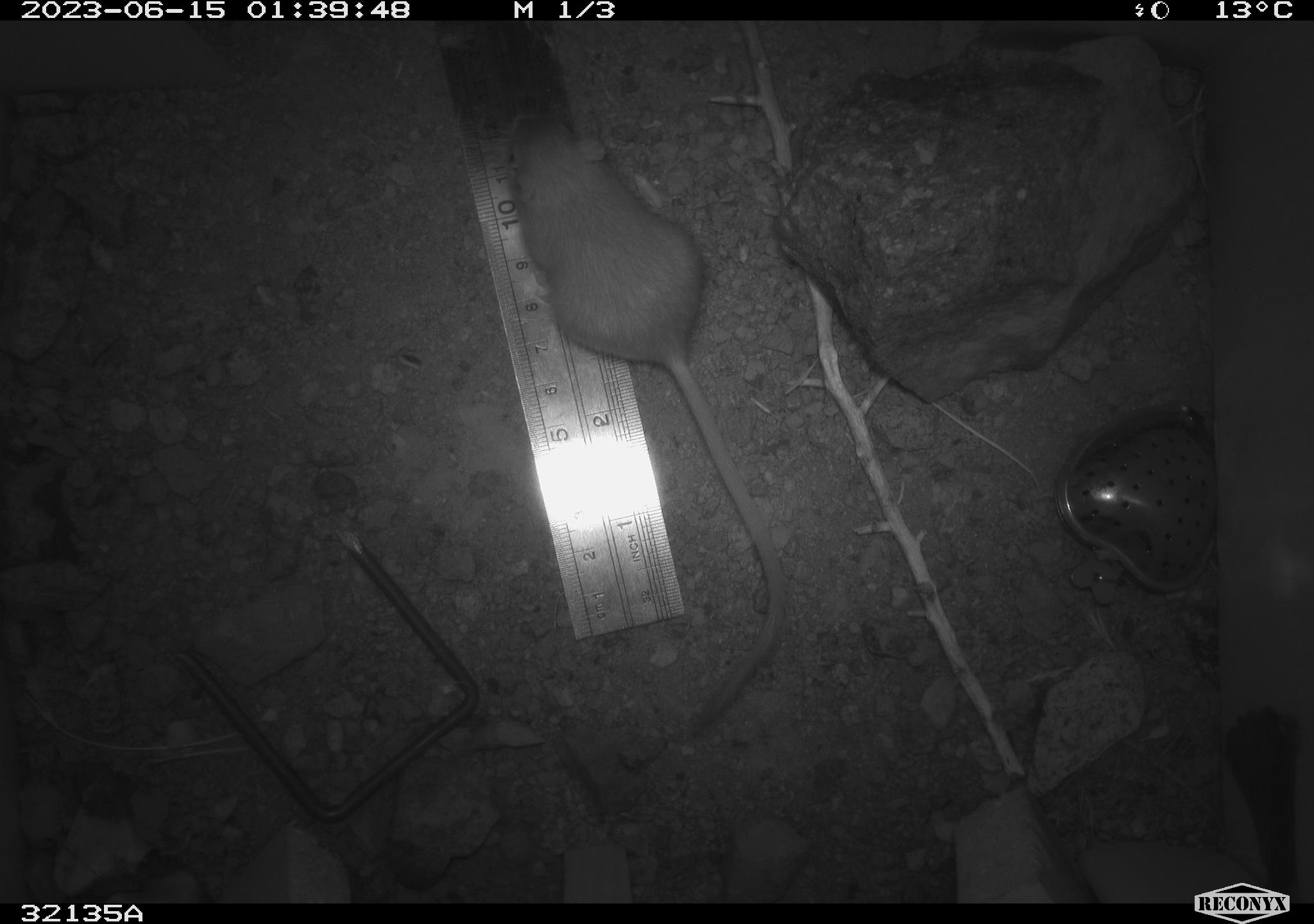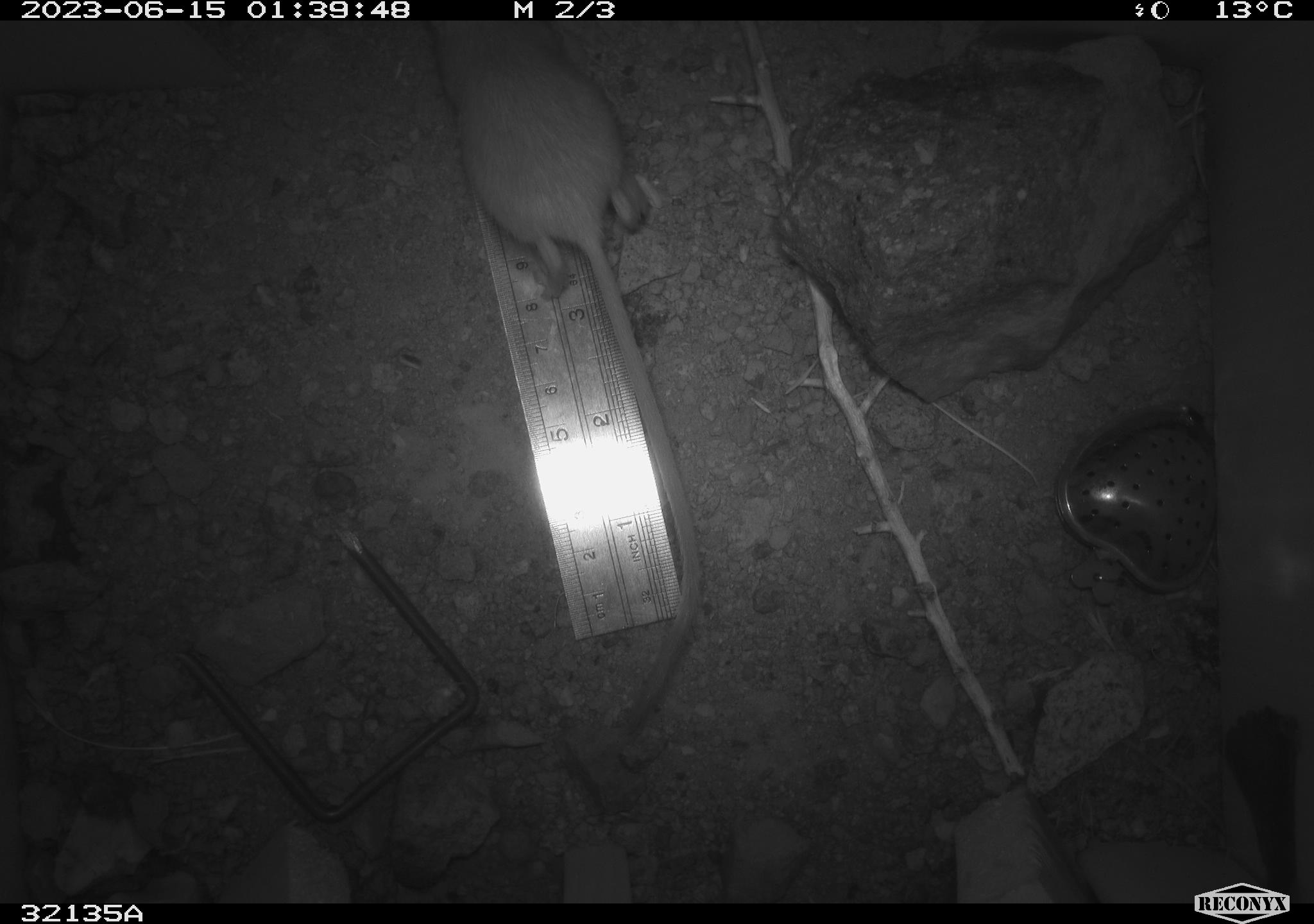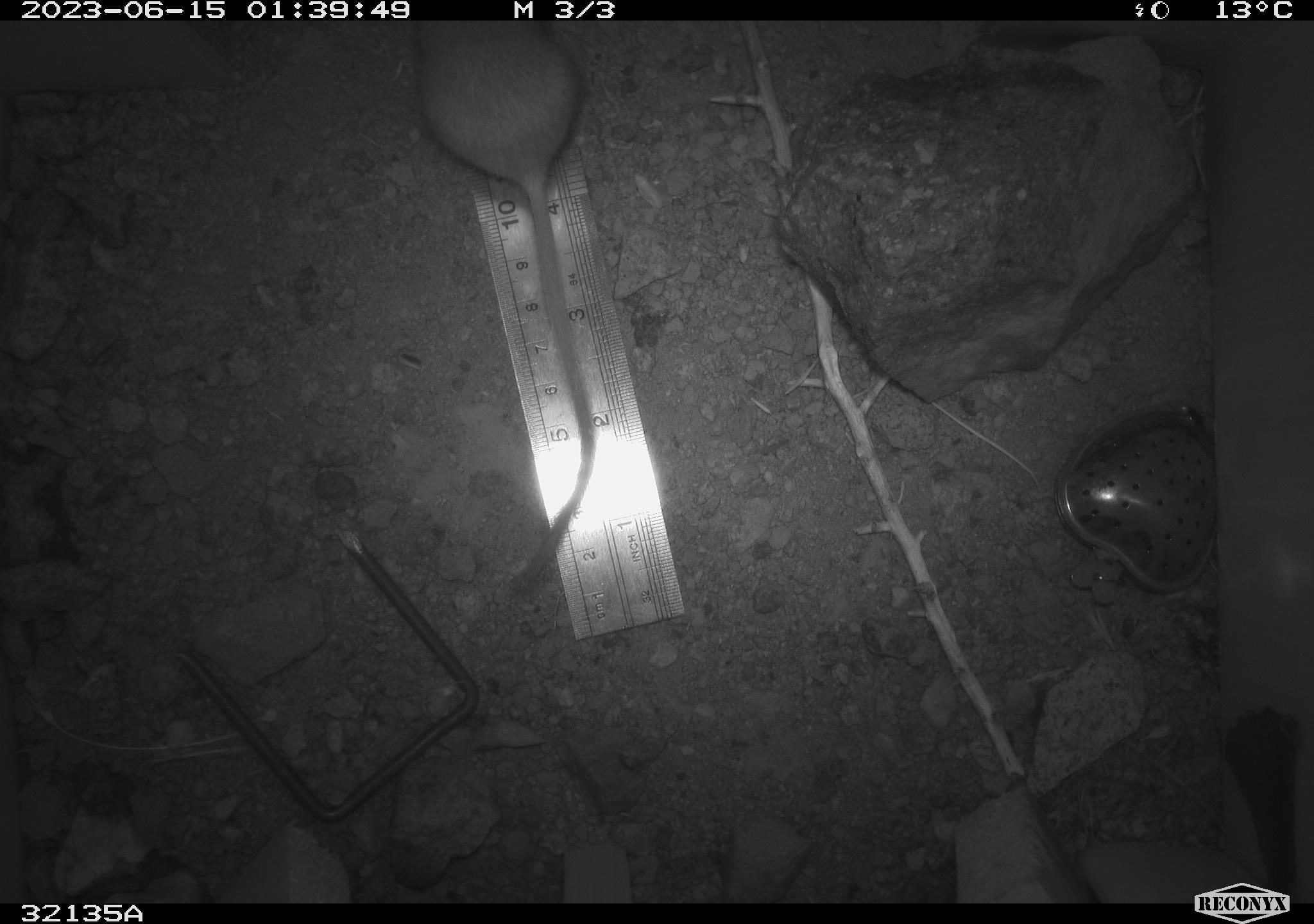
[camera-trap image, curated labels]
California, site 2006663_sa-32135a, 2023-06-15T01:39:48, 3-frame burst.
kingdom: Animalia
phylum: Chordata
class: Mammalia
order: Rodentia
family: Heteromyidae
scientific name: Heteromyidae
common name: kangaroo rats and pocket mice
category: heteromyidae family